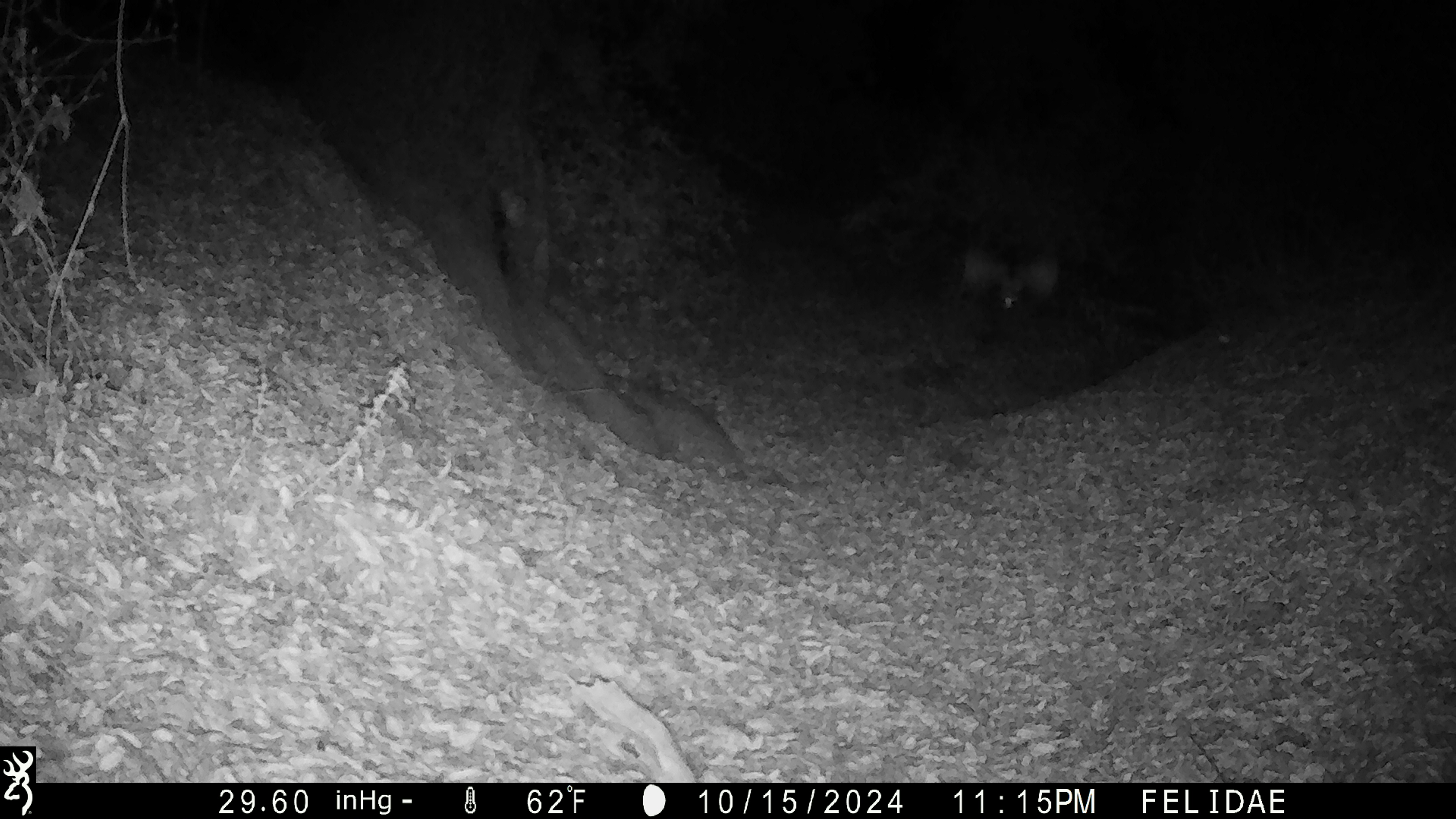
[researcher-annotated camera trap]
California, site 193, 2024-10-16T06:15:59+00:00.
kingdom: Animalia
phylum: Chordata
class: Mammalia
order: Chiroptera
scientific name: Chiroptera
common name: bat